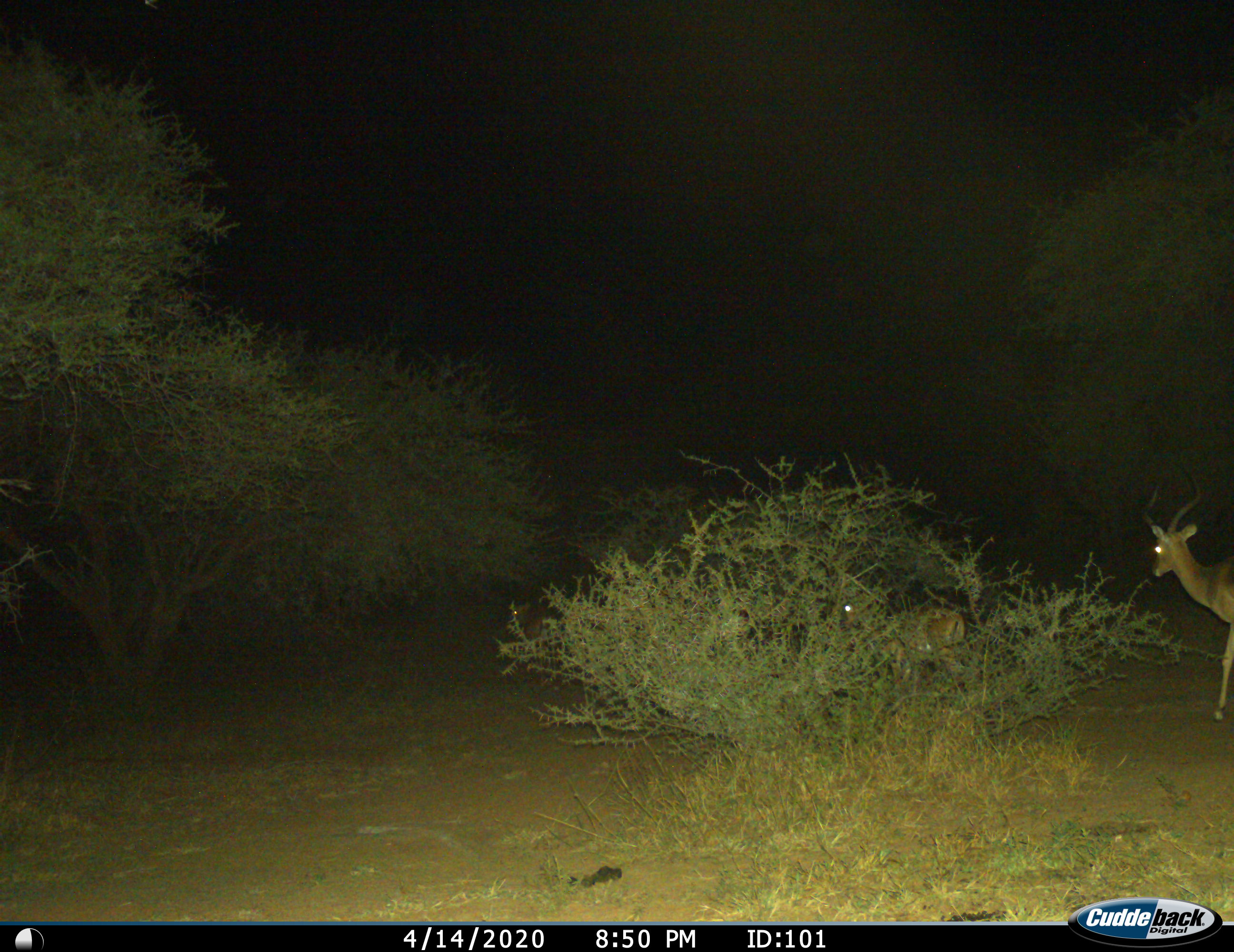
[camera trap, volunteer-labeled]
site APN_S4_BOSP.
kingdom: Animalia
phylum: Chordata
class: Mammalia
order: Artiodactyla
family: Bovidae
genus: Aepyceros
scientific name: Aepyceros melampus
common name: impala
Impala (Aepyceros melampus), count 2. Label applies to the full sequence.